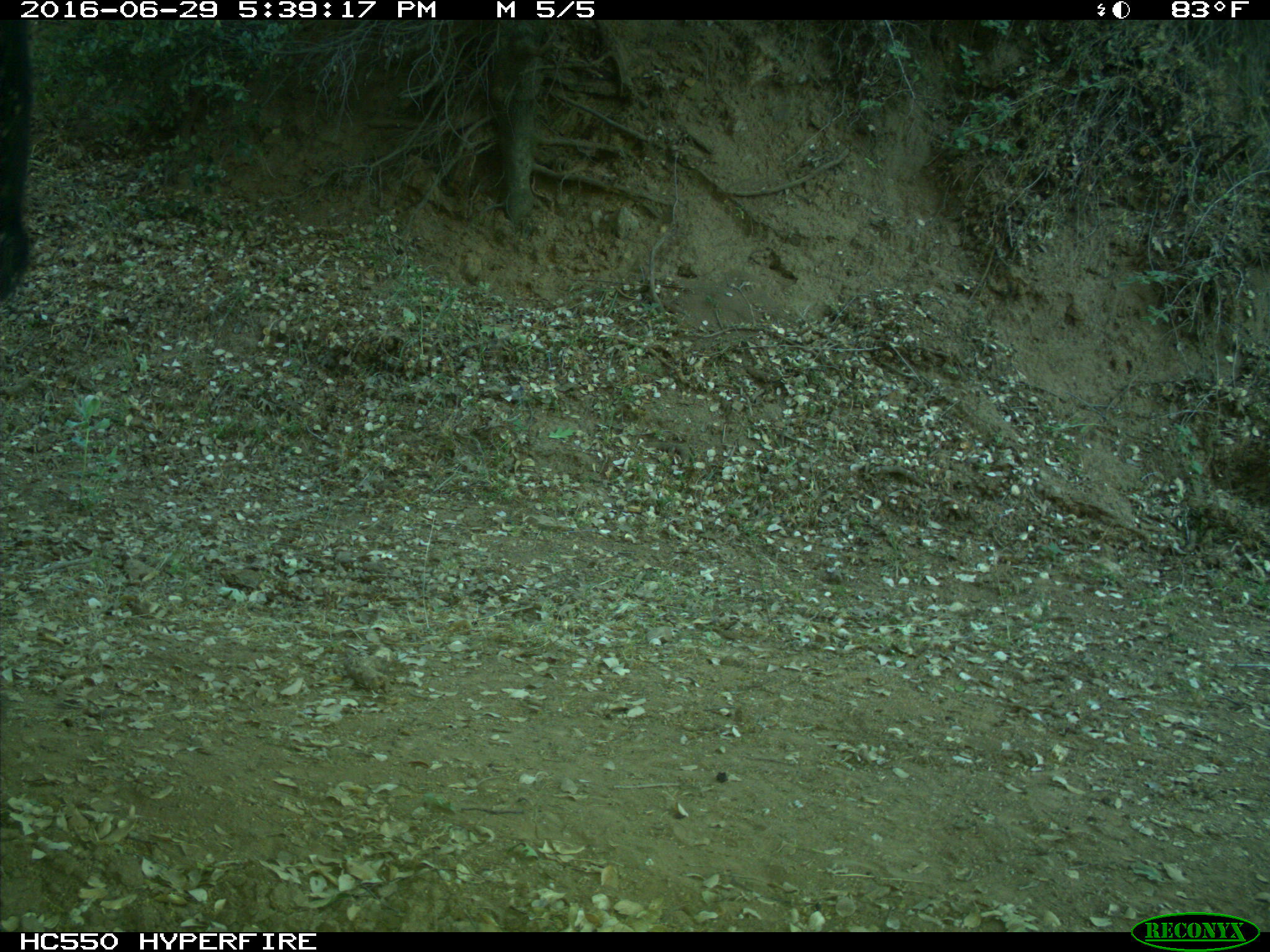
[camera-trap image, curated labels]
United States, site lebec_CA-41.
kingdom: Animalia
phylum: Chordata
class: Mammalia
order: Artiodactyla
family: Bovidae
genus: Bos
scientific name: Bos taurus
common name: domestic cow